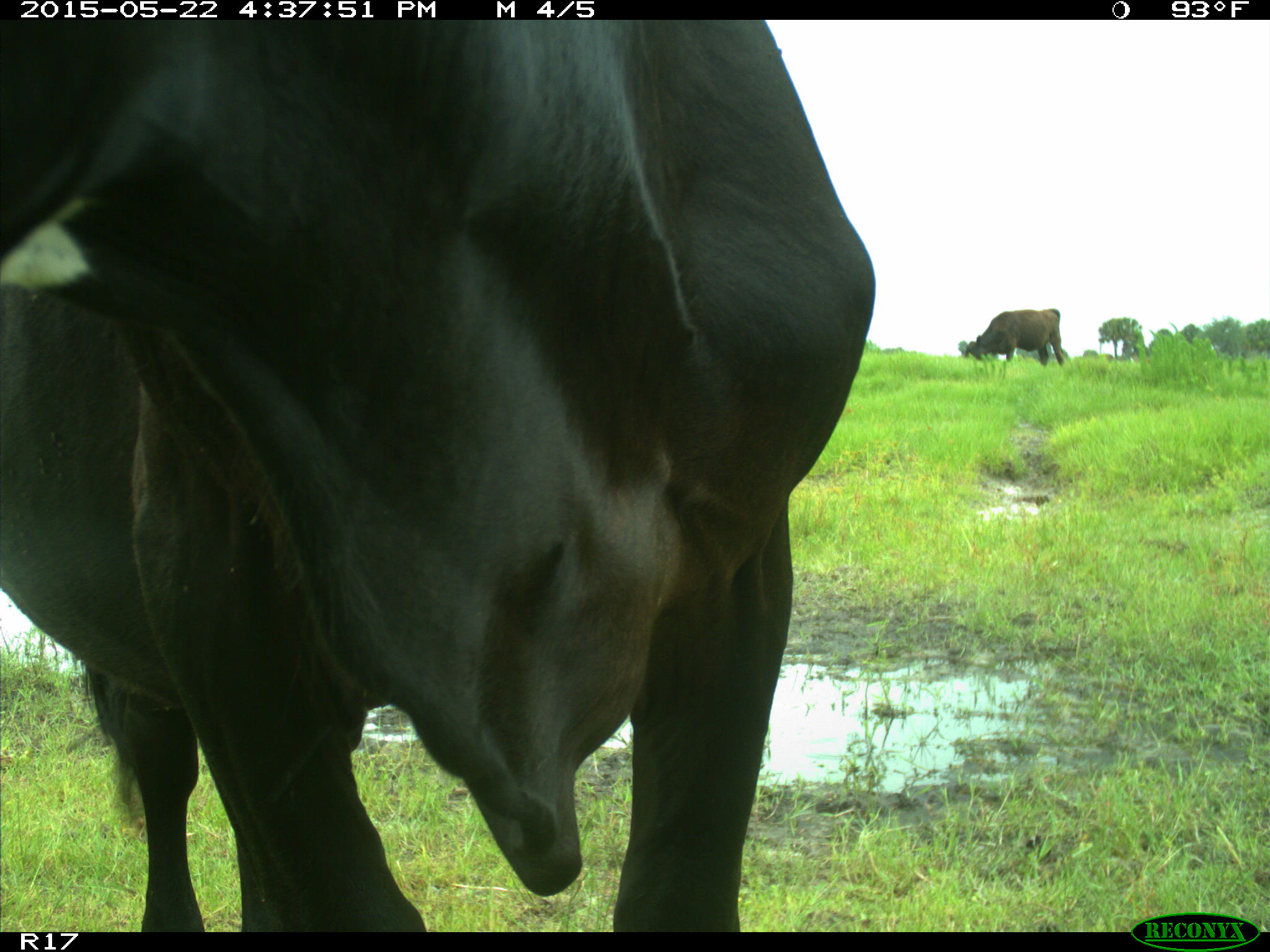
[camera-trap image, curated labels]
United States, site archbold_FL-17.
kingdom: Animalia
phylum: Chordata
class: Mammalia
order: Artiodactyla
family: Bovidae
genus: Bos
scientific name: Bos taurus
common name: domestic cow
Bos taurus (domestic cow).